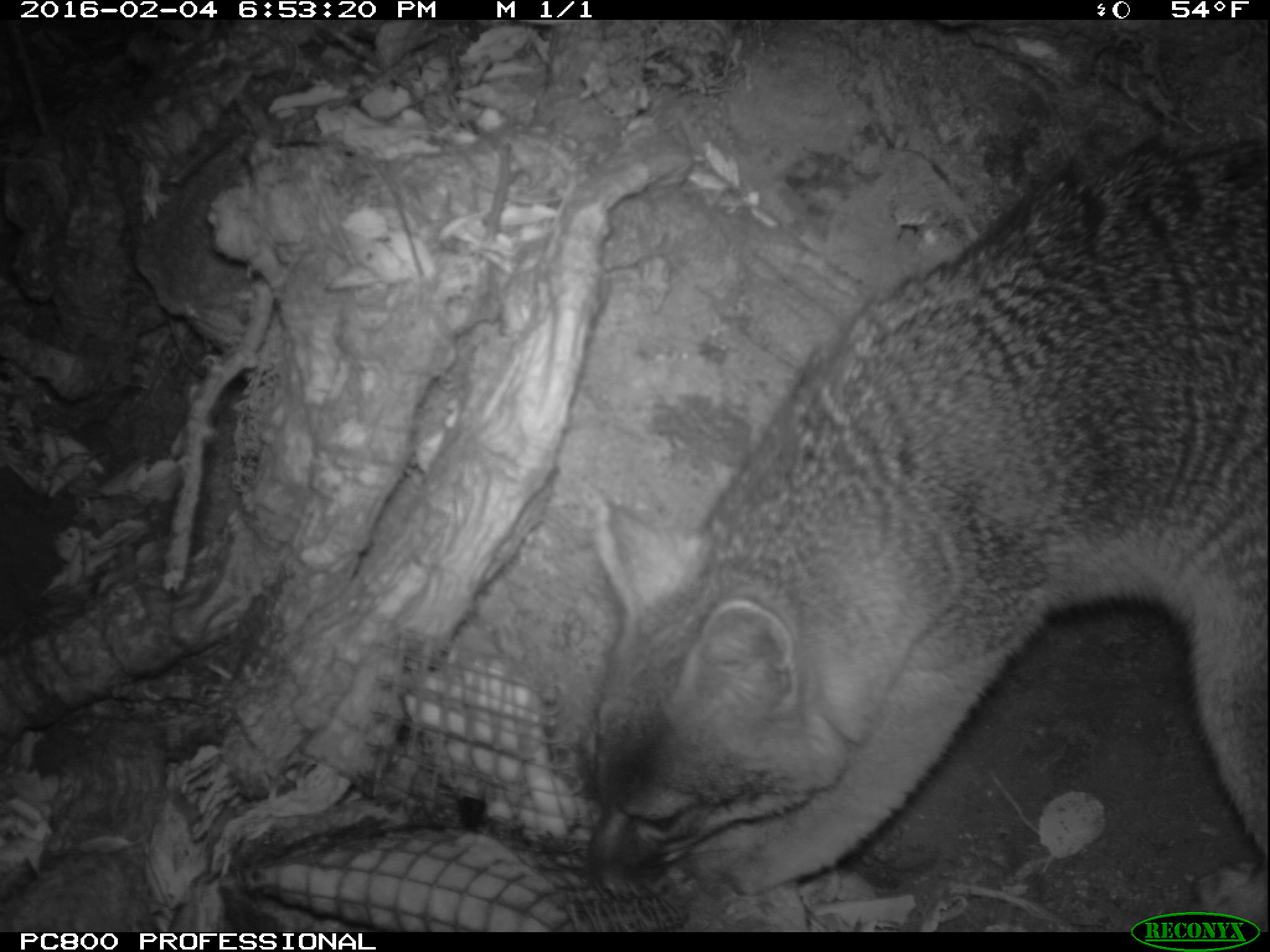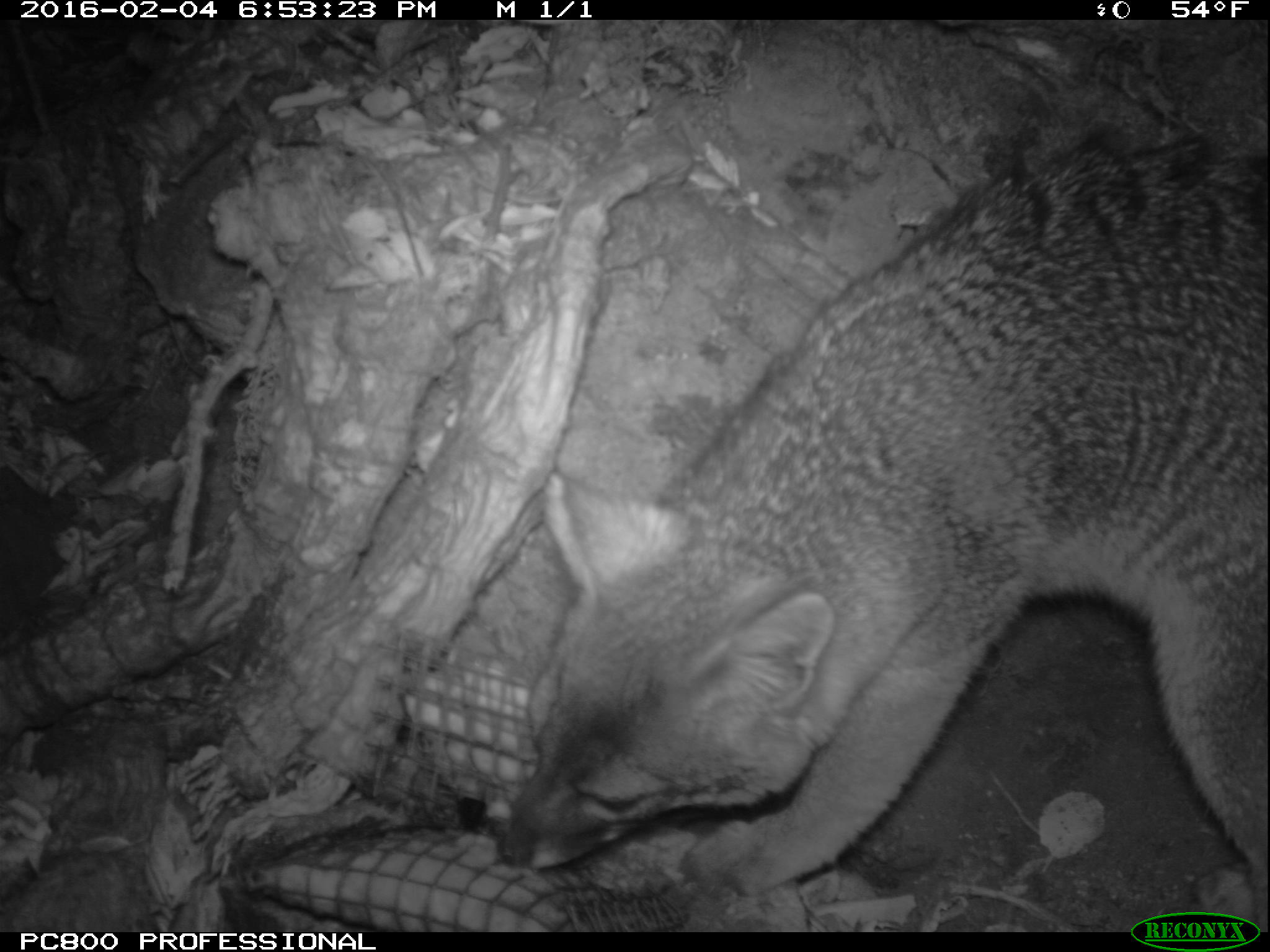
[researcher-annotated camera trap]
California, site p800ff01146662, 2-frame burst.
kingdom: Animalia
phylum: Chordata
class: Mammalia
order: Carnivora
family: Canidae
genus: Urocyon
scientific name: Urocyon littoralis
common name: island fox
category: fox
Fox (island fox) (Urocyon littoralis).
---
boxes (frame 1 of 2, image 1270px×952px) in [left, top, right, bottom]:
fox: [584, 131, 1269, 933]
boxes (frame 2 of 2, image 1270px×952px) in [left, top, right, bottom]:
fox: [497, 116, 1269, 931]